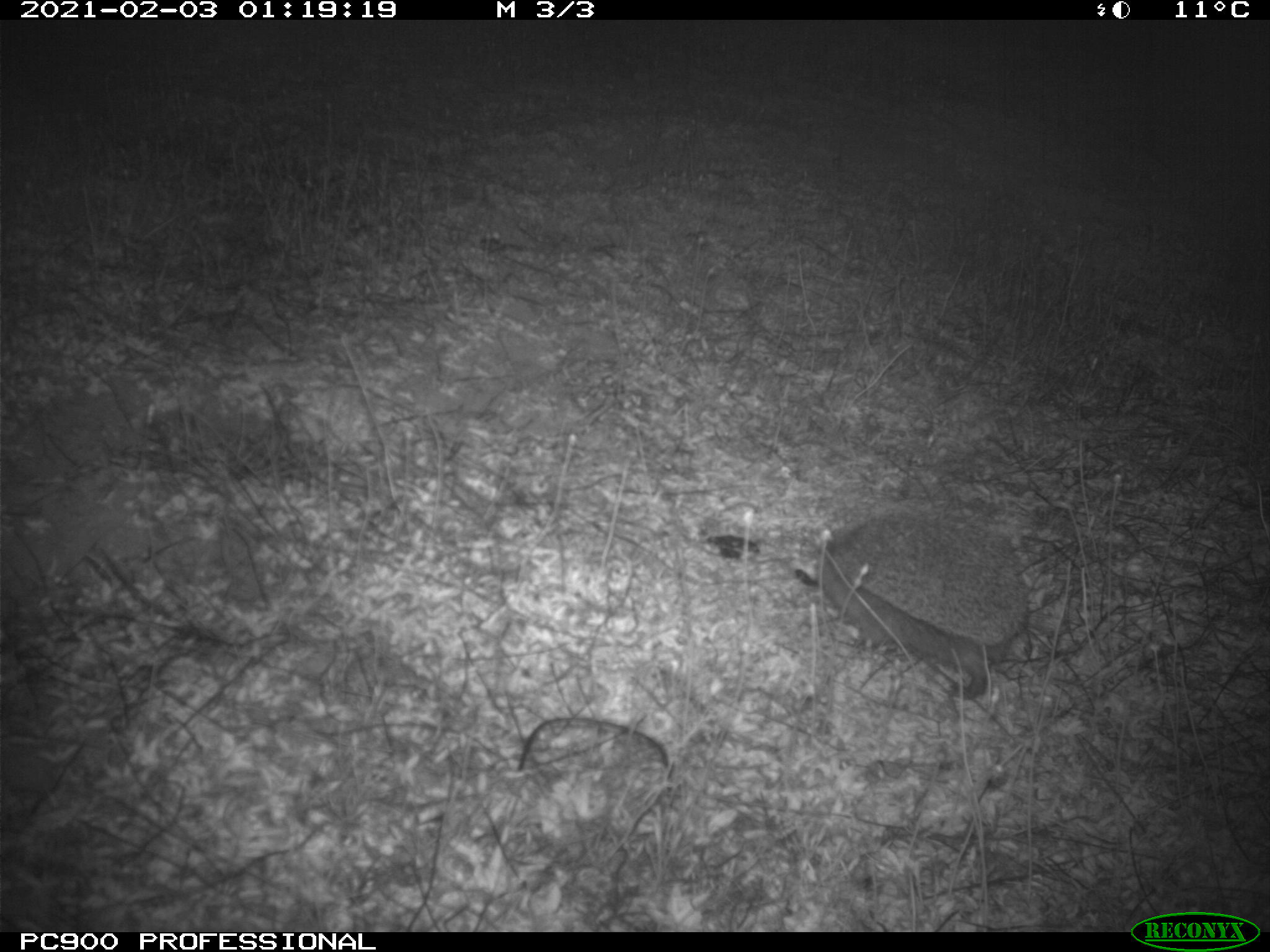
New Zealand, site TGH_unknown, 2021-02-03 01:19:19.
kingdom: Animalia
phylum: Chordata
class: Mammalia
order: Eulipotyphla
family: Erinaceidae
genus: Erinaceus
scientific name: Erinaceus europaeus europaeus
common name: european hedgehog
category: hedgehog